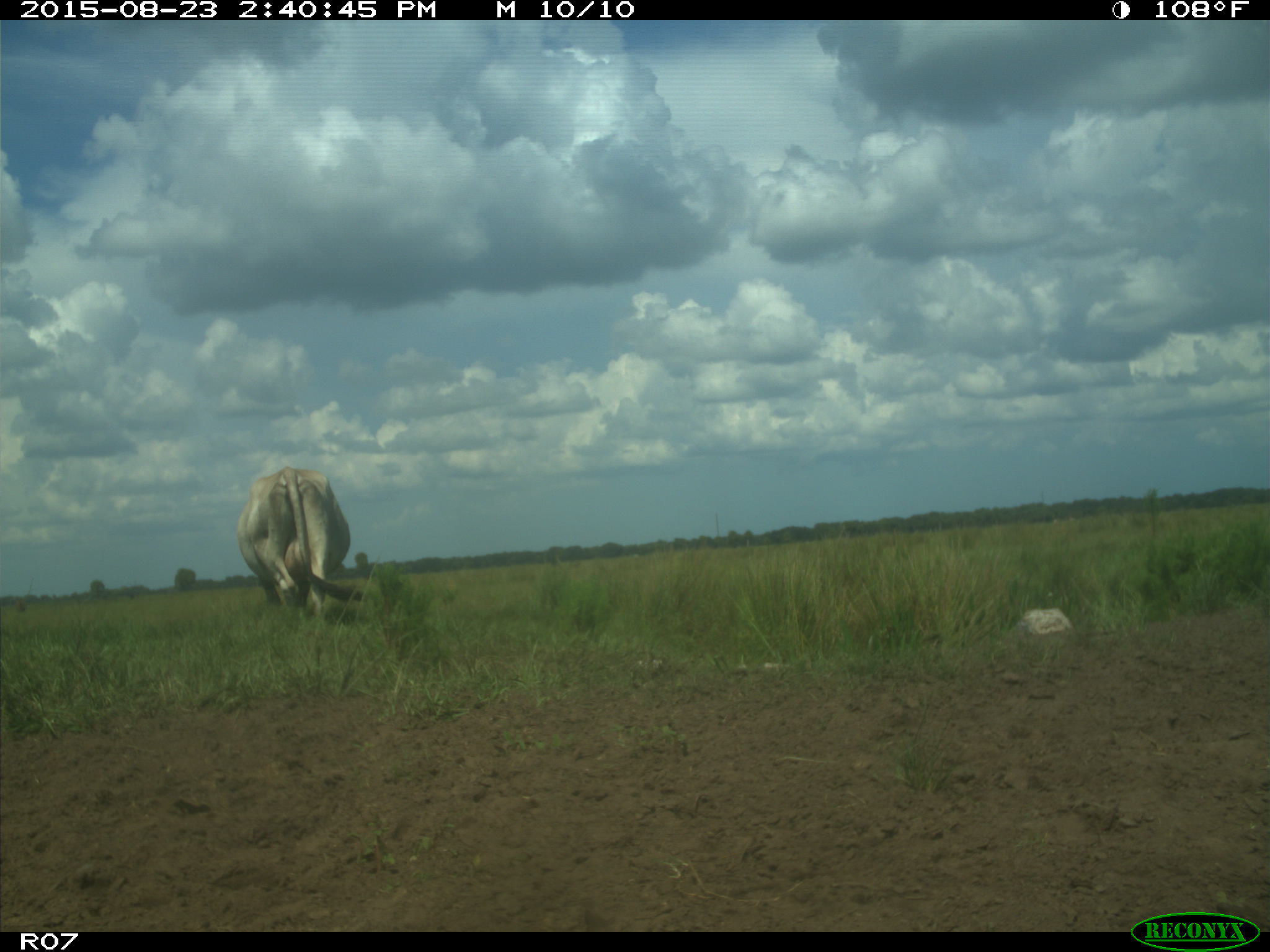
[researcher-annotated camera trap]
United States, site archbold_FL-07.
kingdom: Animalia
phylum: Chordata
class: Mammalia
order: Artiodactyla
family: Bovidae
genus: Bos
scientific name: Bos taurus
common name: domestic cow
Bos taurus (domestic cow).